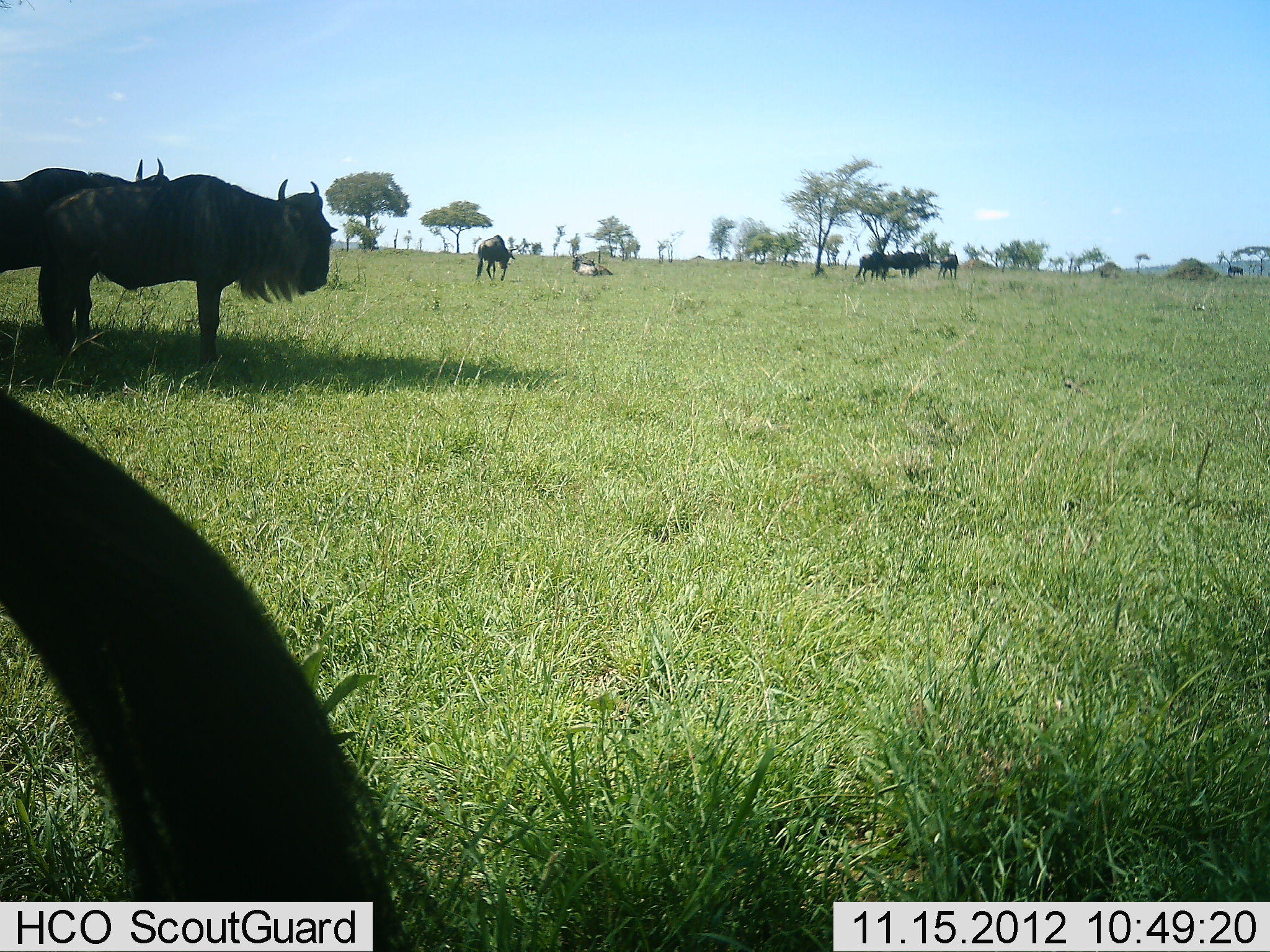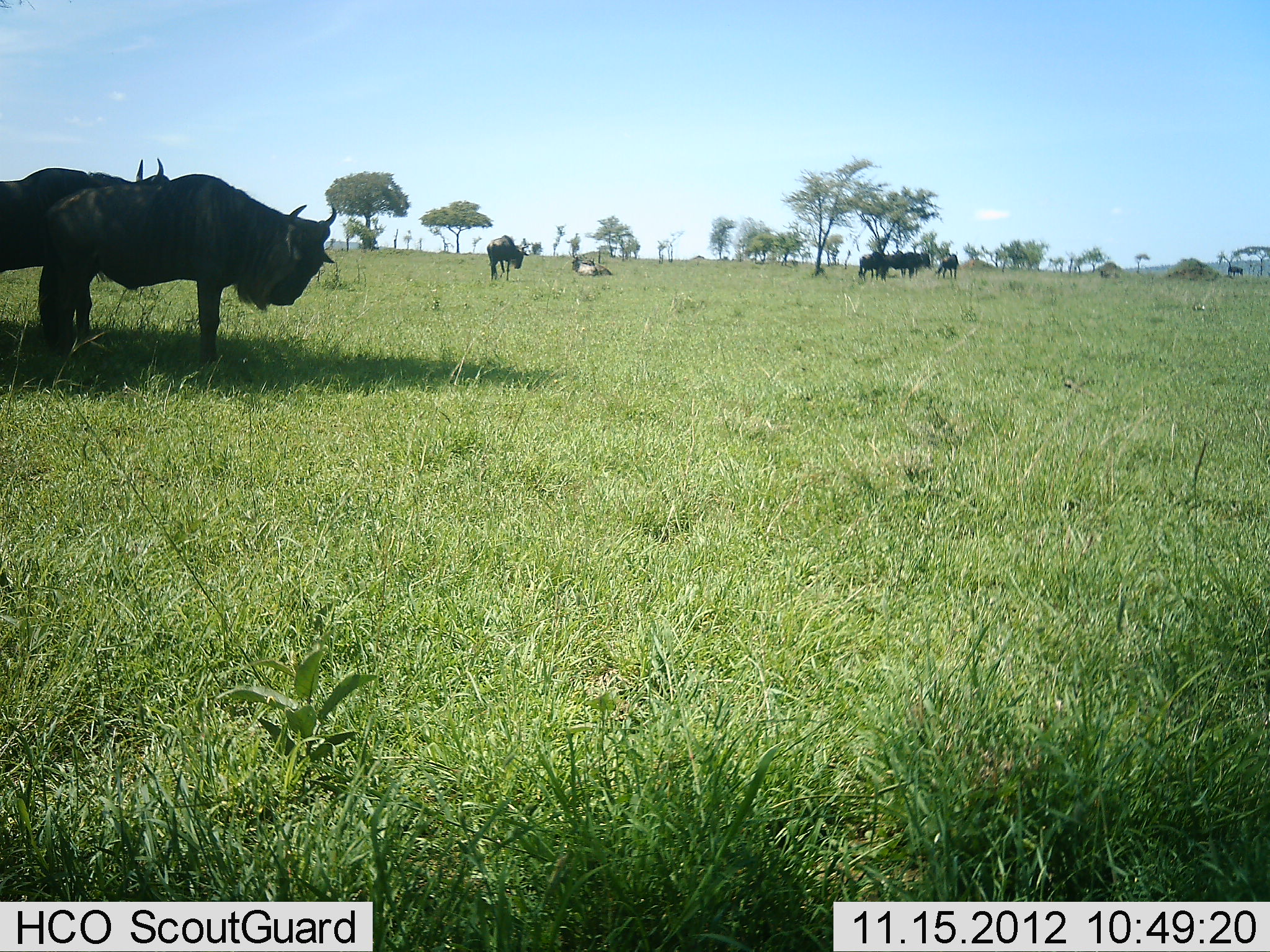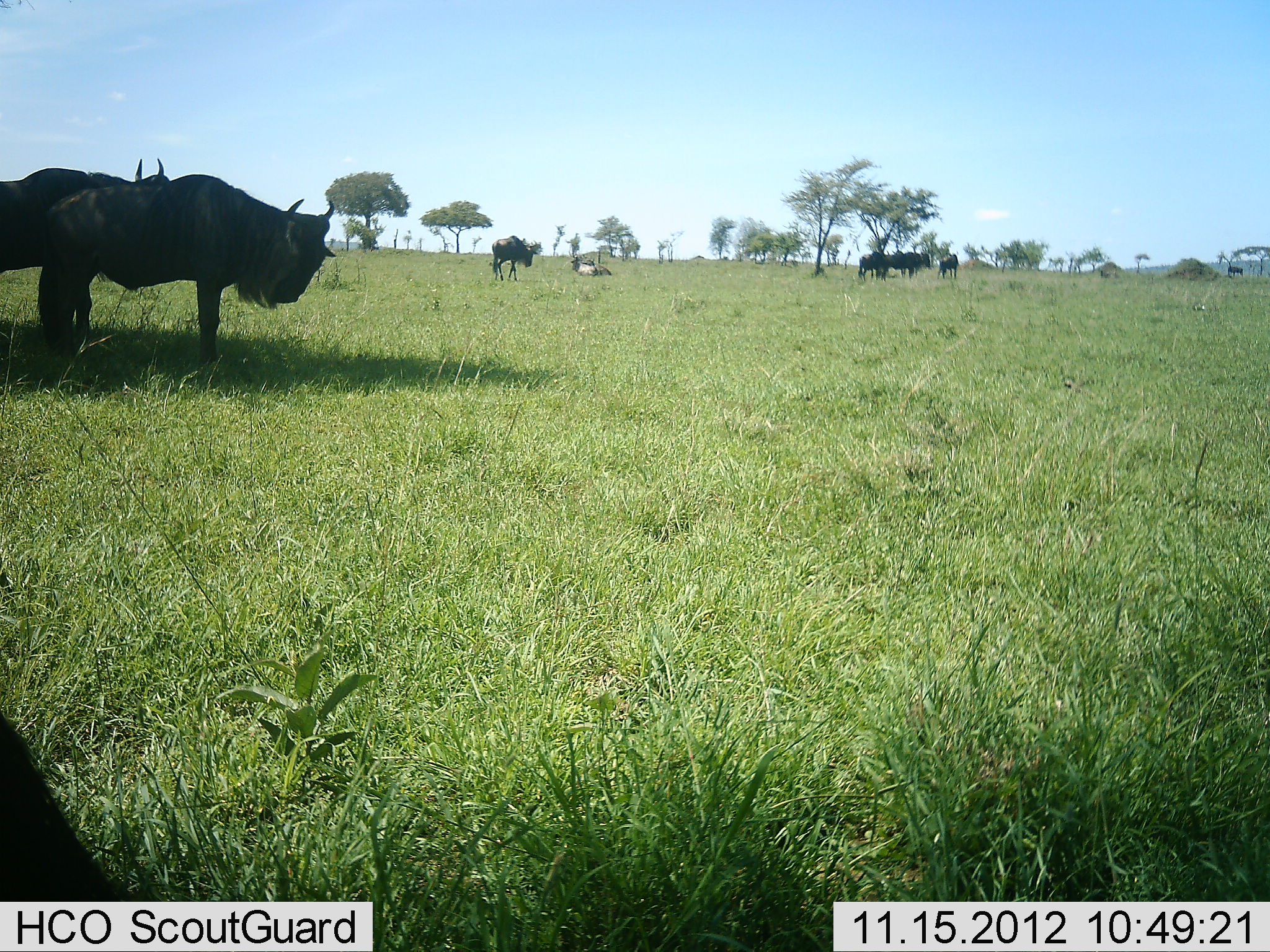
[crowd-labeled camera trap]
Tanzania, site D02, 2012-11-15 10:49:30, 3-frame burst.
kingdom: Animalia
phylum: Chordata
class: Mammalia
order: Artiodactyla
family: Bovidae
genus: Connochaetes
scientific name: Connochaetes taurinus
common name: blue wildebeest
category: wildebeest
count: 8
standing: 80%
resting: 50%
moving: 60%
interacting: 10%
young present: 0%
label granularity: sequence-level